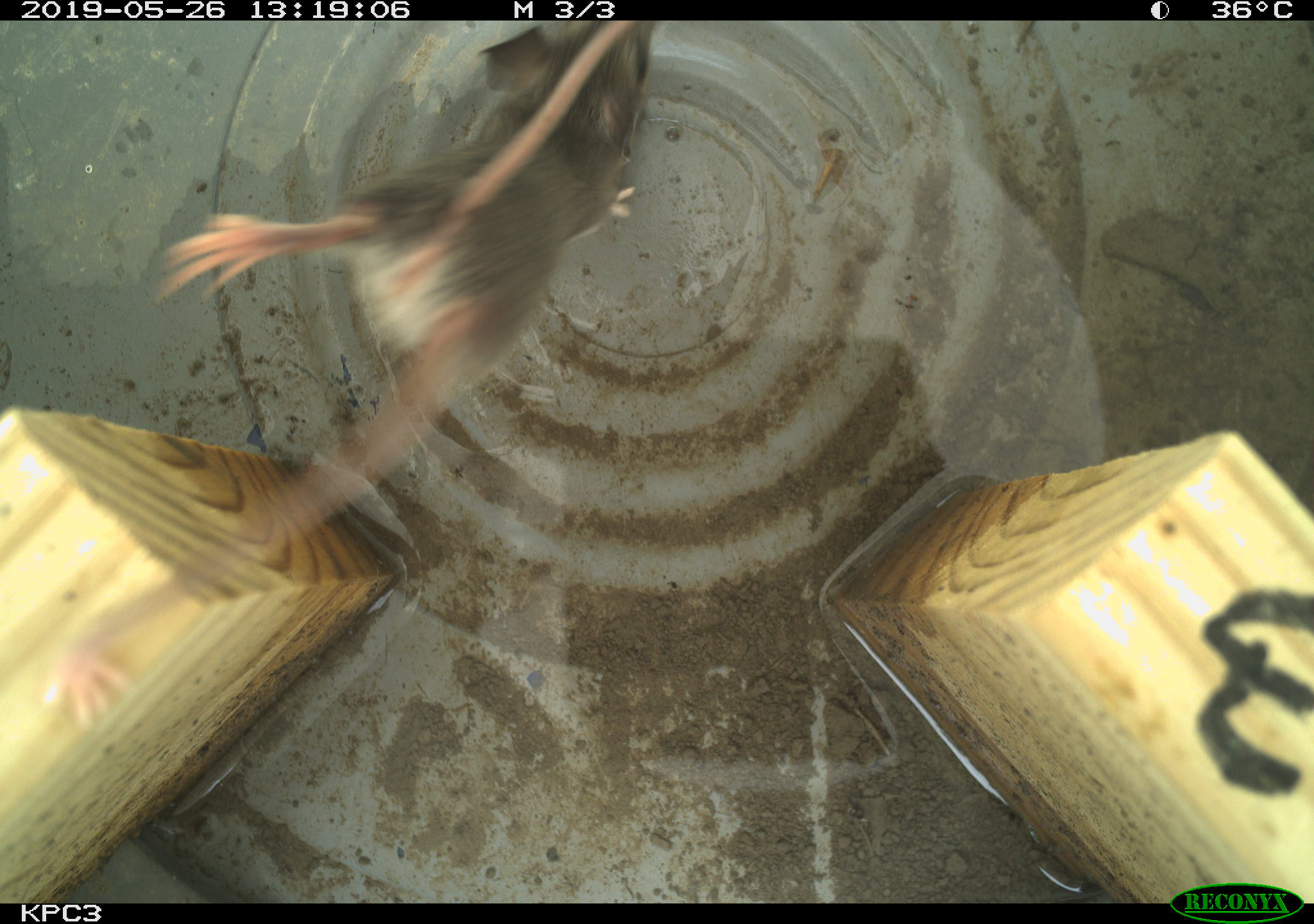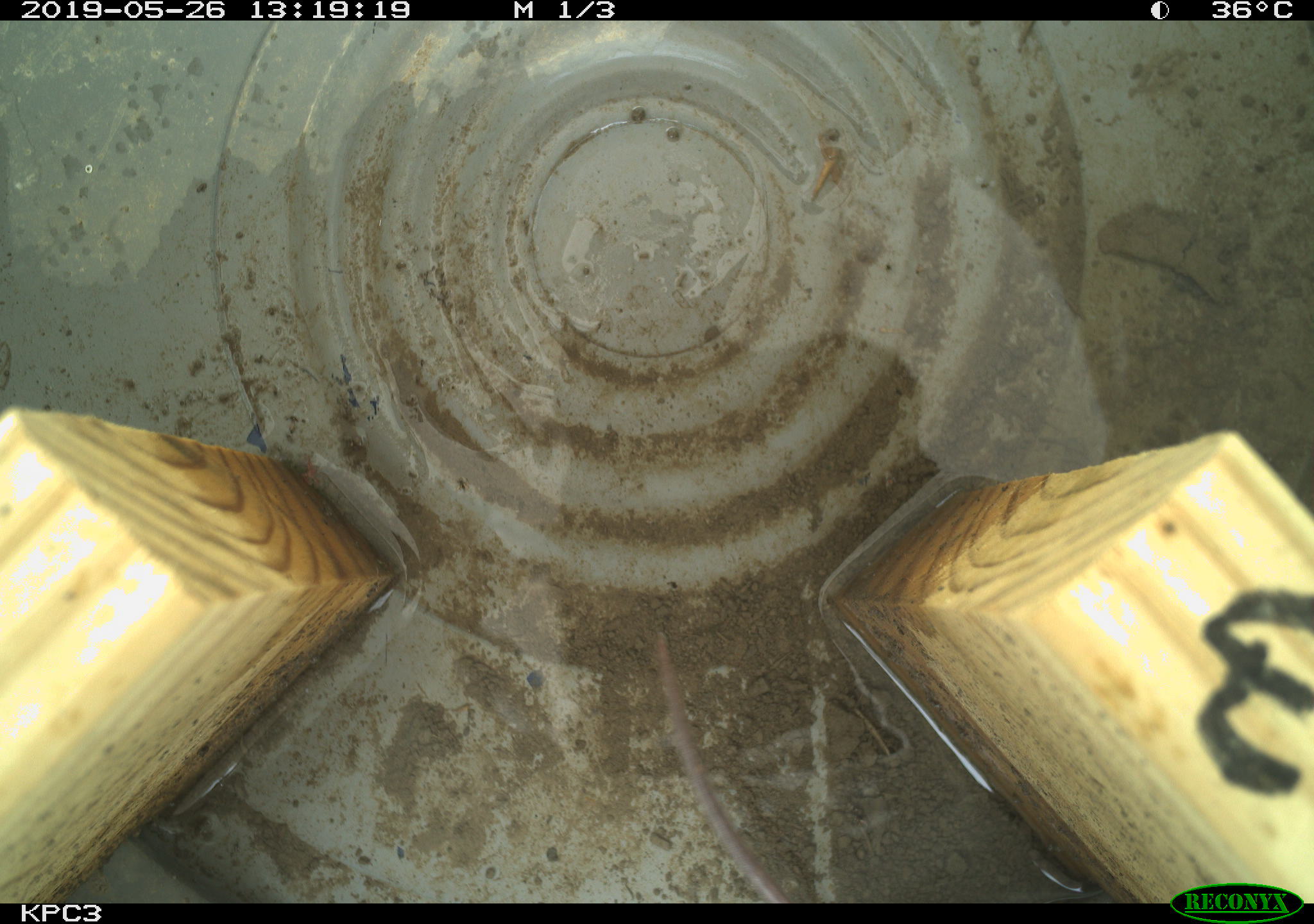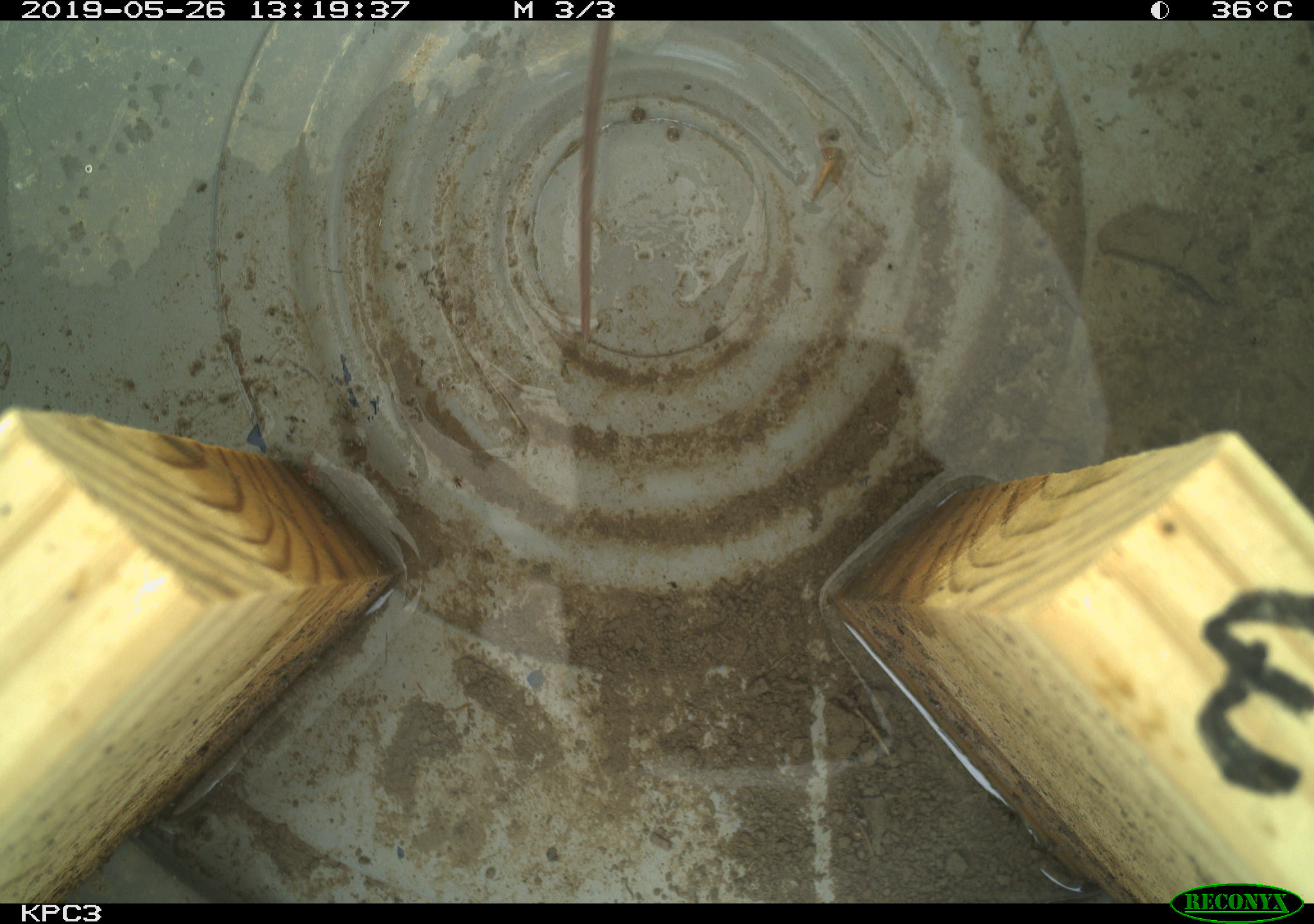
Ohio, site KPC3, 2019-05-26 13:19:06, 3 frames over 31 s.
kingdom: Animalia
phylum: Chordata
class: Mammalia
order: Rodentia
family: Cricetidae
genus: Peromyscus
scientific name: Peromyscus leucopus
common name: white-footed mouse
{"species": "white-footed mouse (Peromyscus leucopus)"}